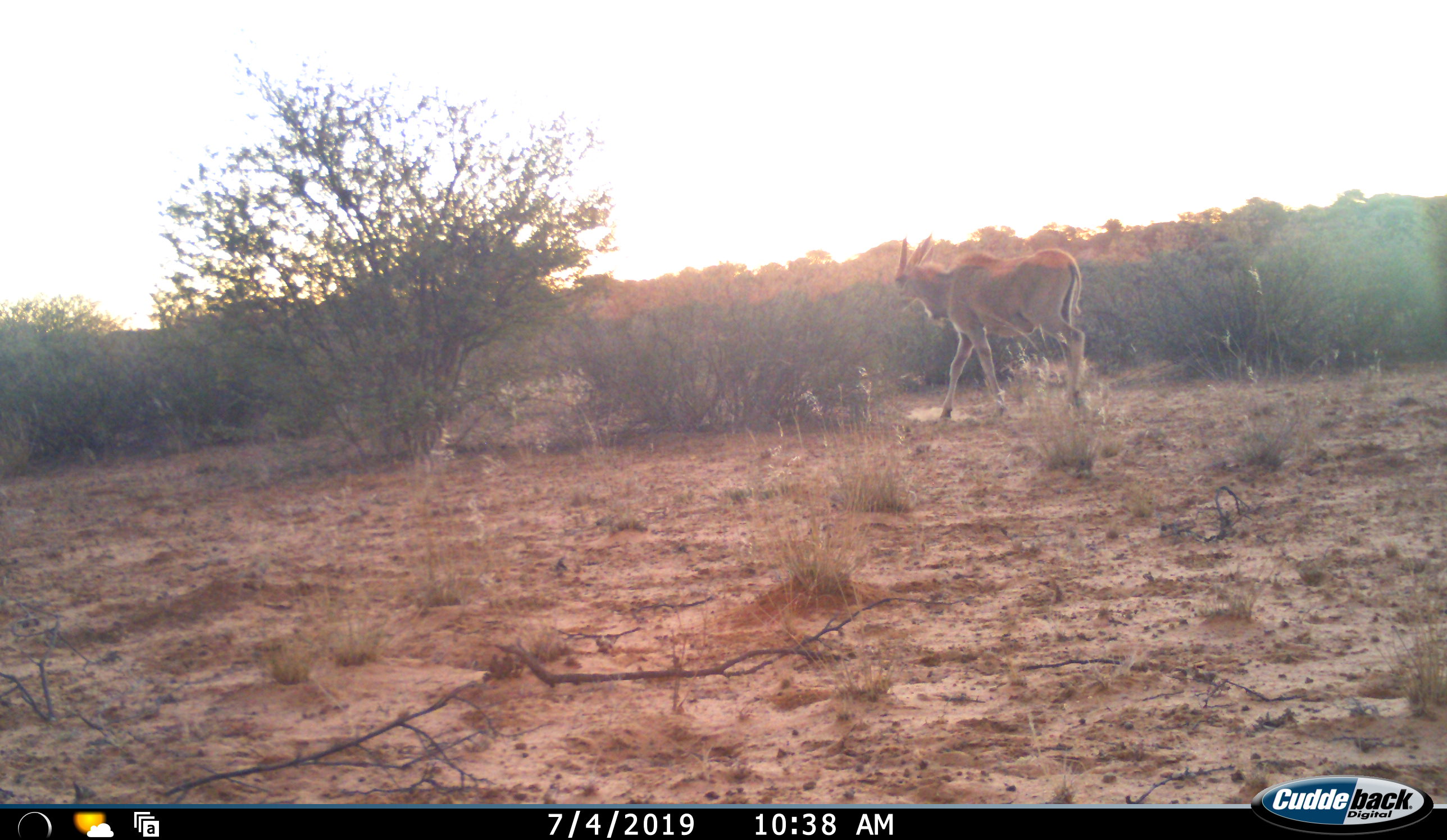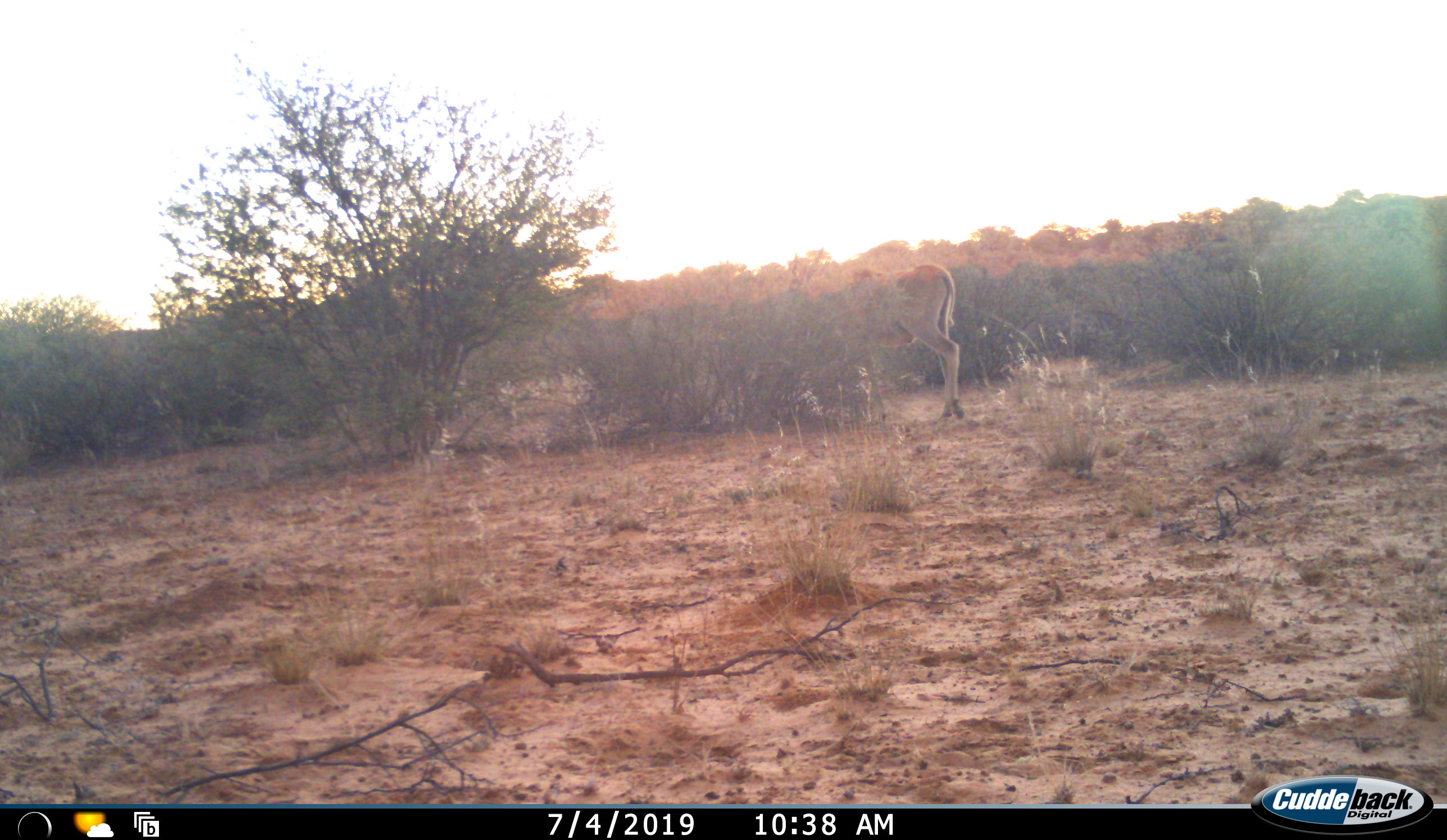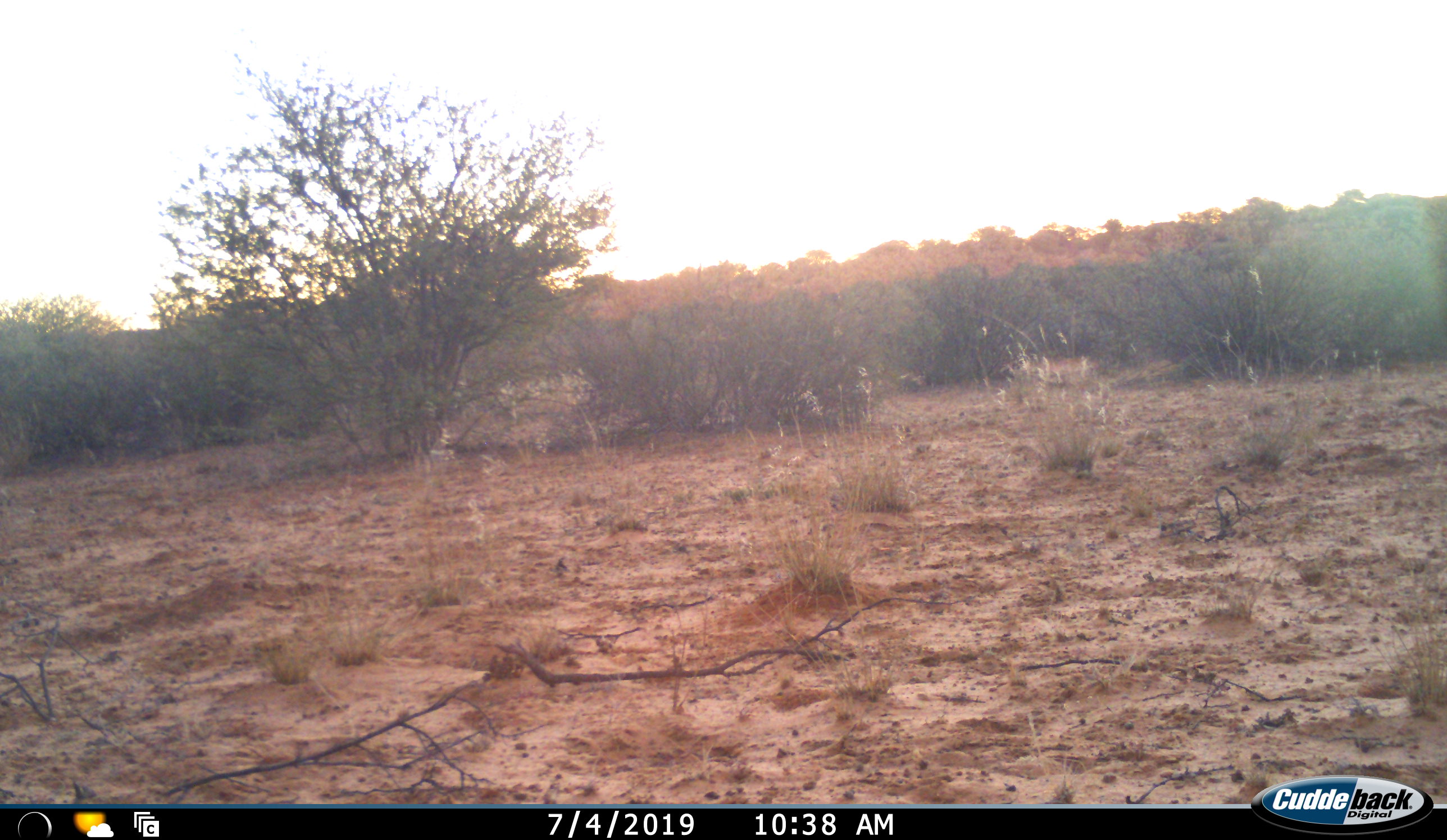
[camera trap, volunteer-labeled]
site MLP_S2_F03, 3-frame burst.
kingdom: Animalia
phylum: Chordata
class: Mammalia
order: Artiodactyla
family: Bovidae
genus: Tragelaphus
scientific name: Tragelaphus oryx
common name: eland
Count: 1.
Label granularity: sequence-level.